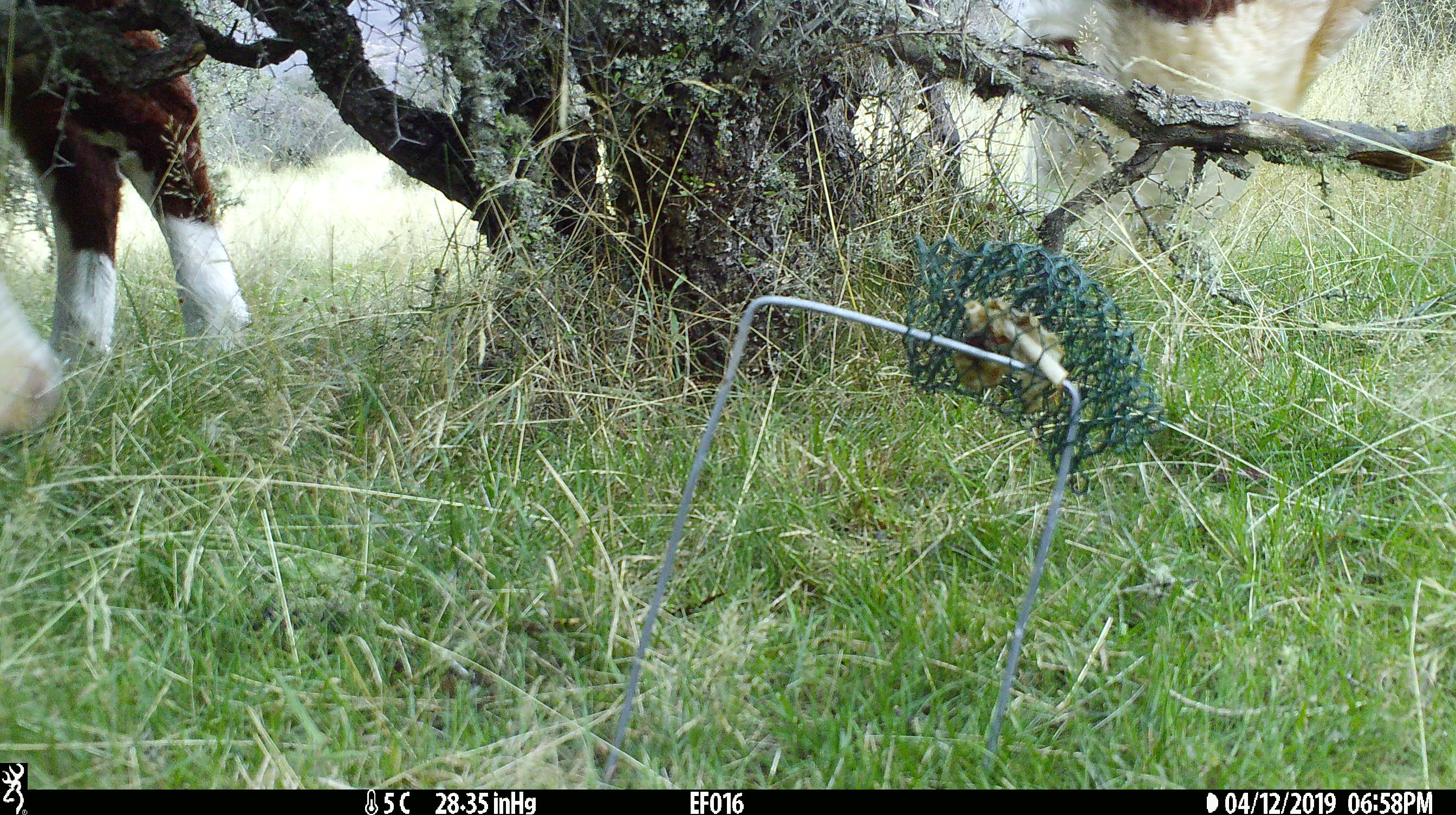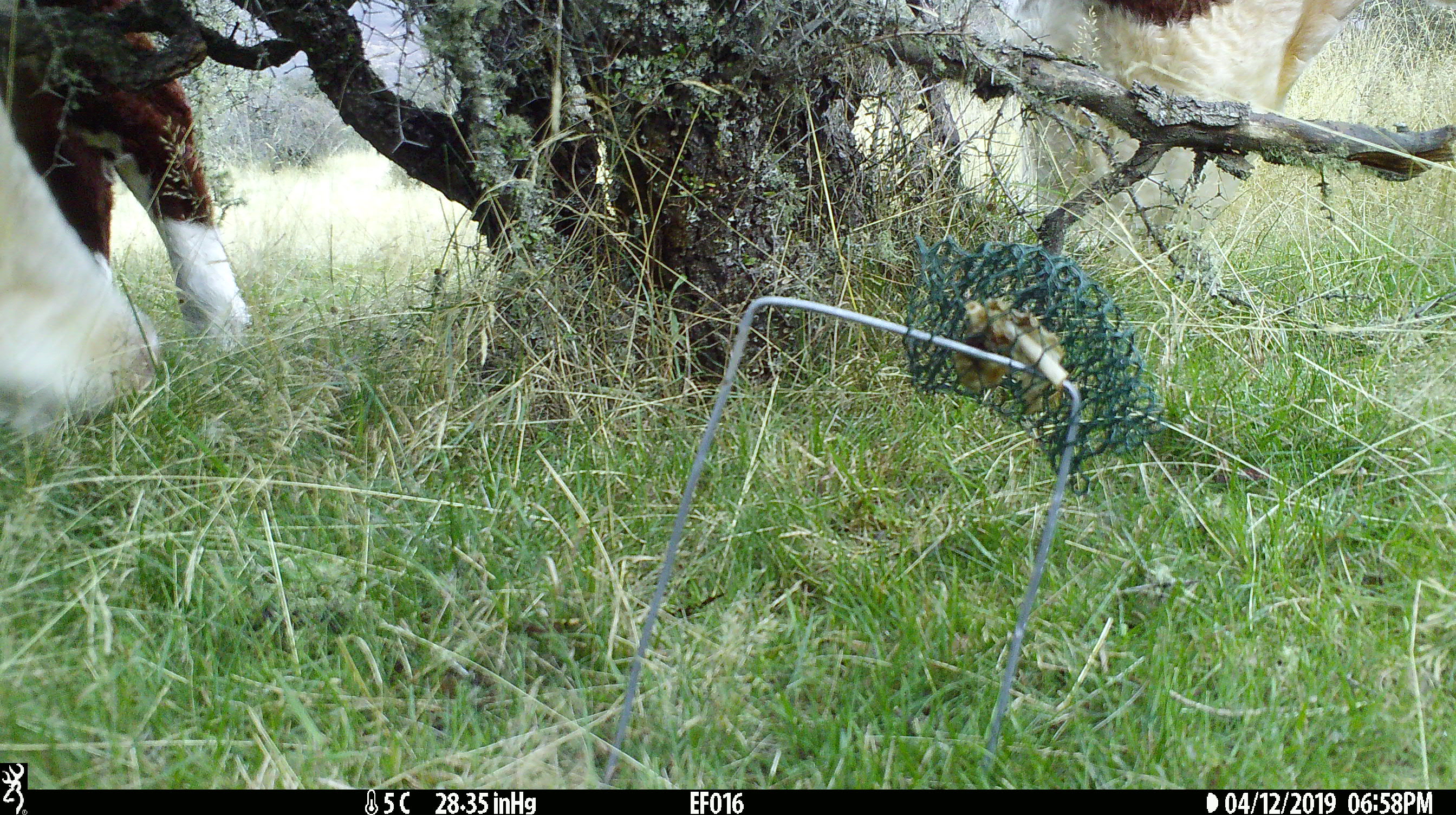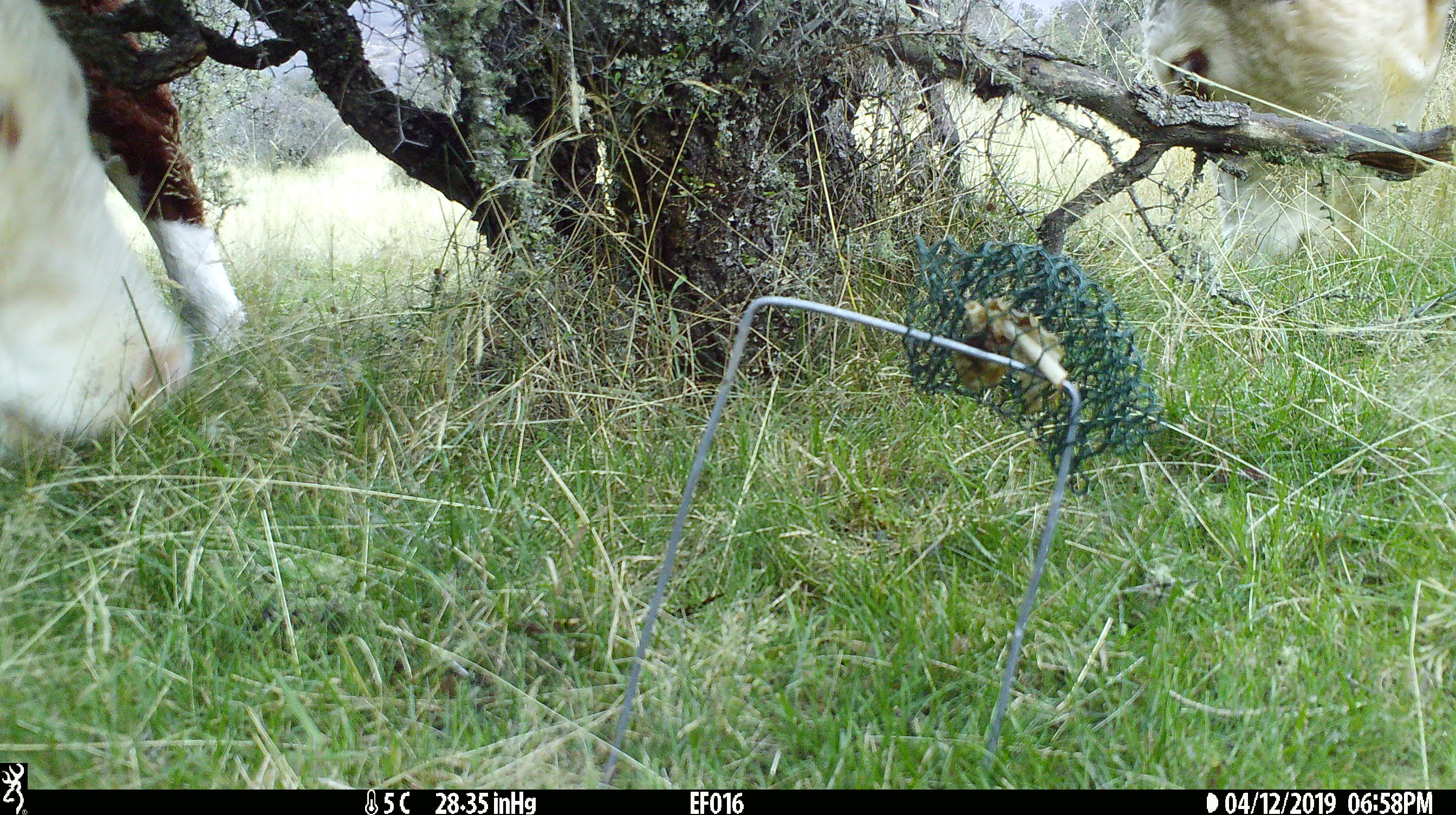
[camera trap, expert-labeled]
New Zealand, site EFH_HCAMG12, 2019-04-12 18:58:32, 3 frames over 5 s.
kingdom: Animalia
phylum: Chordata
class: Mammalia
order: Artiodactyla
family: Bovidae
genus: Bos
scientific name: Bos taurus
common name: domestic cow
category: cow